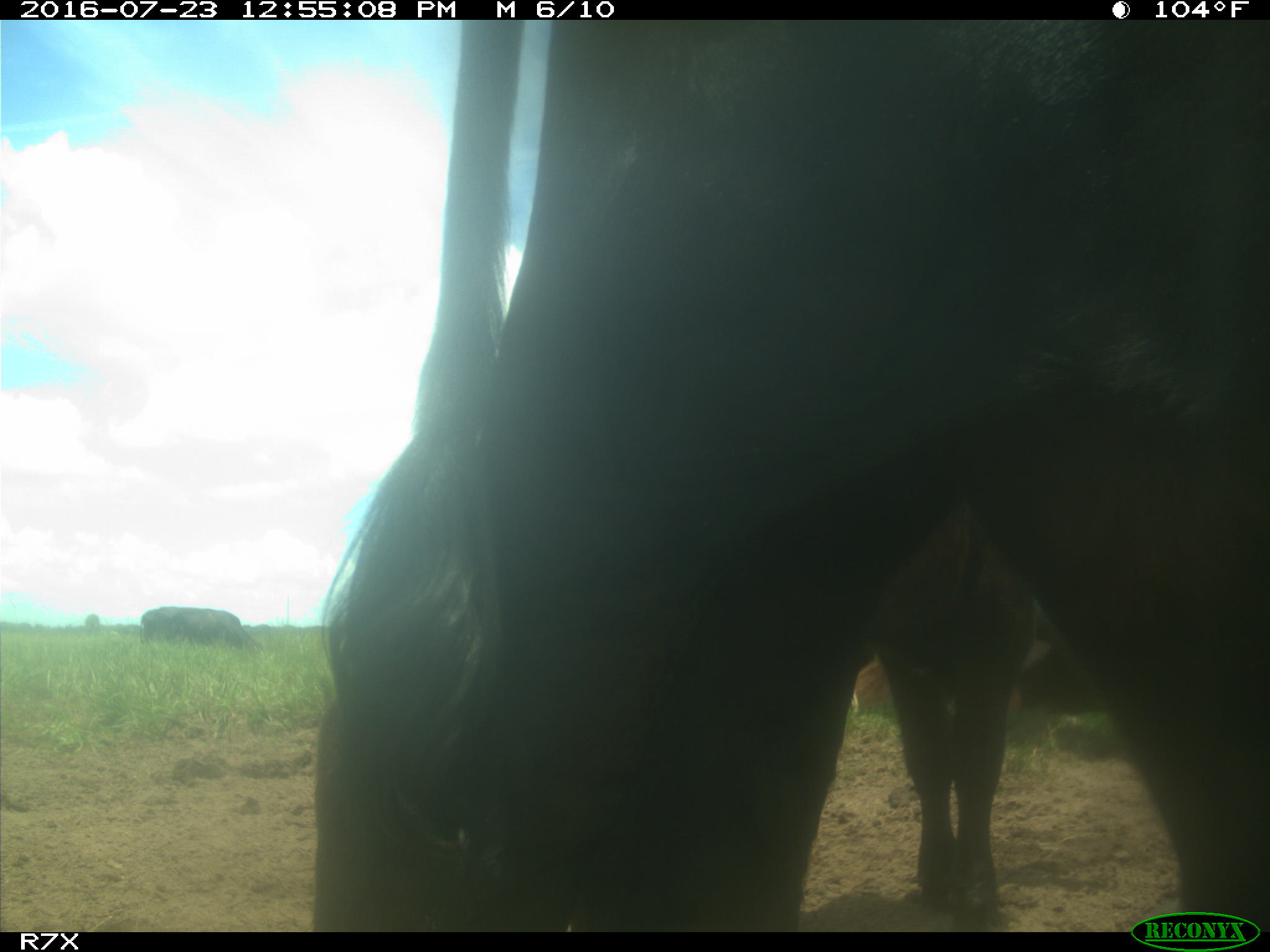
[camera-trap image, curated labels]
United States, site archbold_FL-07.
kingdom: Animalia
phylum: Chordata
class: Mammalia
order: Artiodactyla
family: Bovidae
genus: Bos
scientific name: Bos taurus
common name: domestic cow